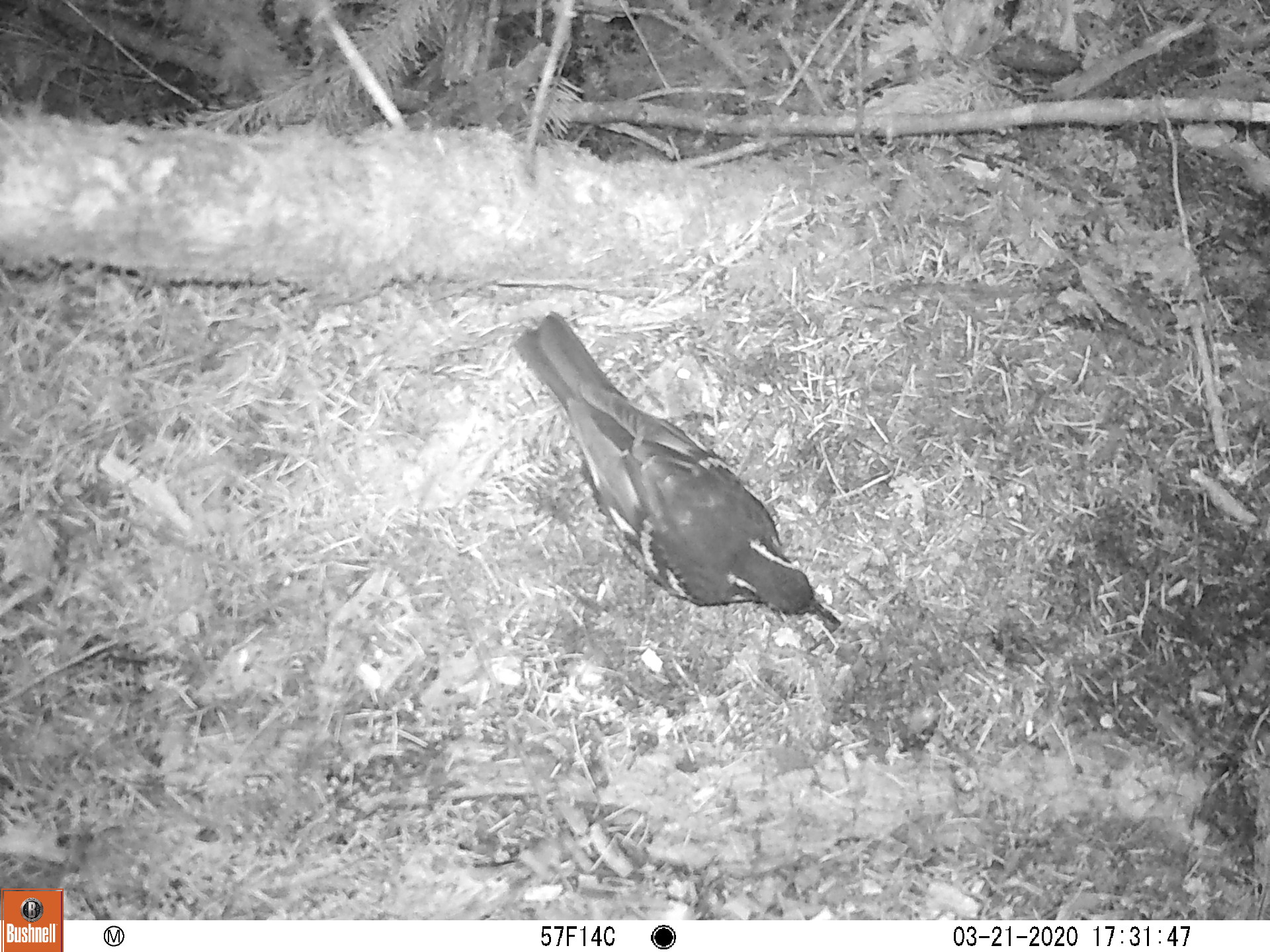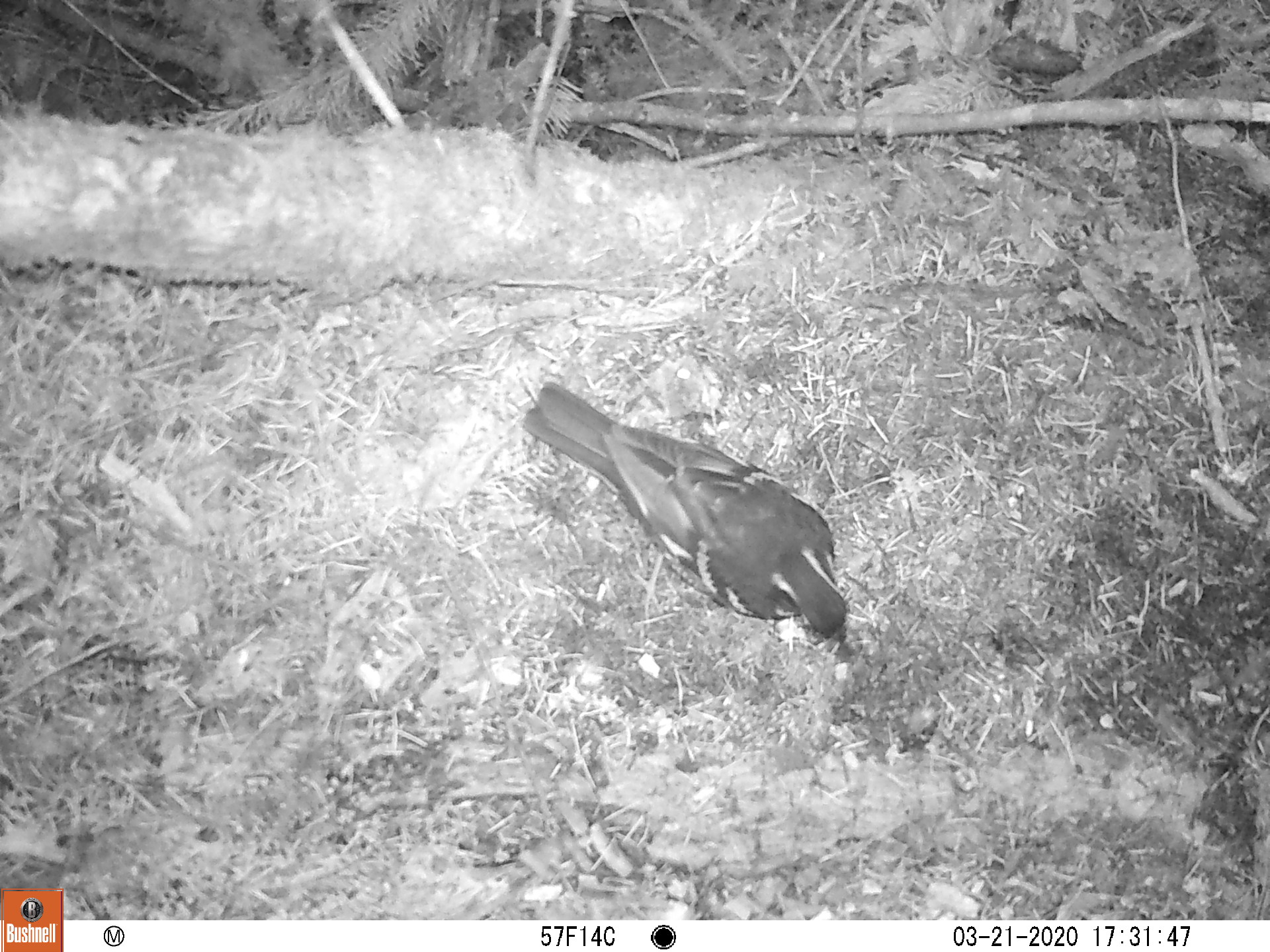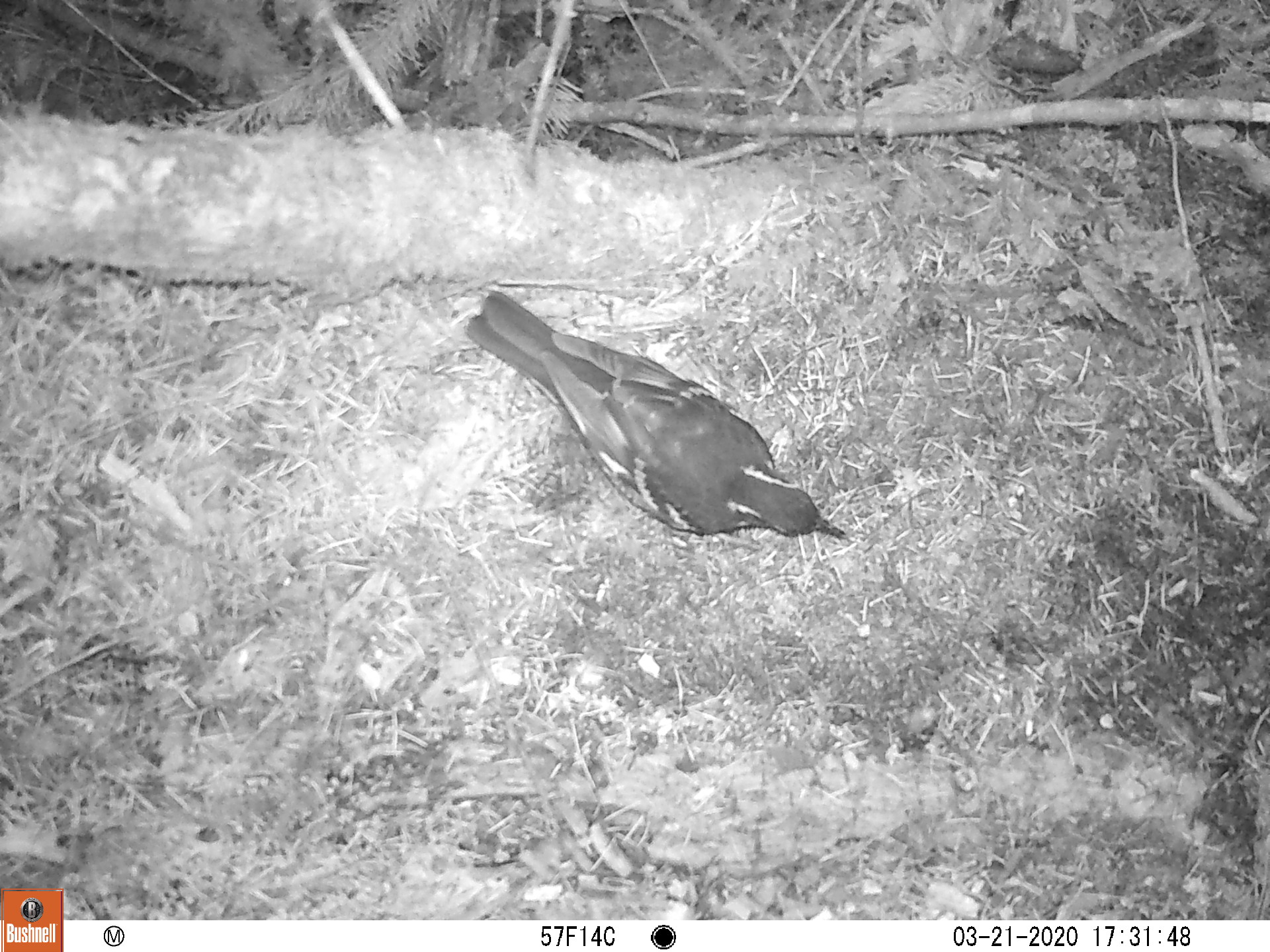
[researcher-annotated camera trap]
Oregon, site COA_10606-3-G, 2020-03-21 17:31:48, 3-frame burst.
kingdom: Animalia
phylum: Chordata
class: Aves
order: Passeriformes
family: Turdidae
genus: Ixoreus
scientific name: Ixoreus naevius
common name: varied thrush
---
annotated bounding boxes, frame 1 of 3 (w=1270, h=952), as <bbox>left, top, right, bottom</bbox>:
varied thrush: <bbox>518, 312, 840, 627</bbox>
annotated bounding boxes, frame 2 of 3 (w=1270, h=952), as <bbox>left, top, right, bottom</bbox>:
varied thrush: <bbox>523, 386, 846, 647</bbox>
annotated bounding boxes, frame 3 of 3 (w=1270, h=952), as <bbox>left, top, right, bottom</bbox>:
varied thrush: <bbox>466, 294, 846, 540</bbox>